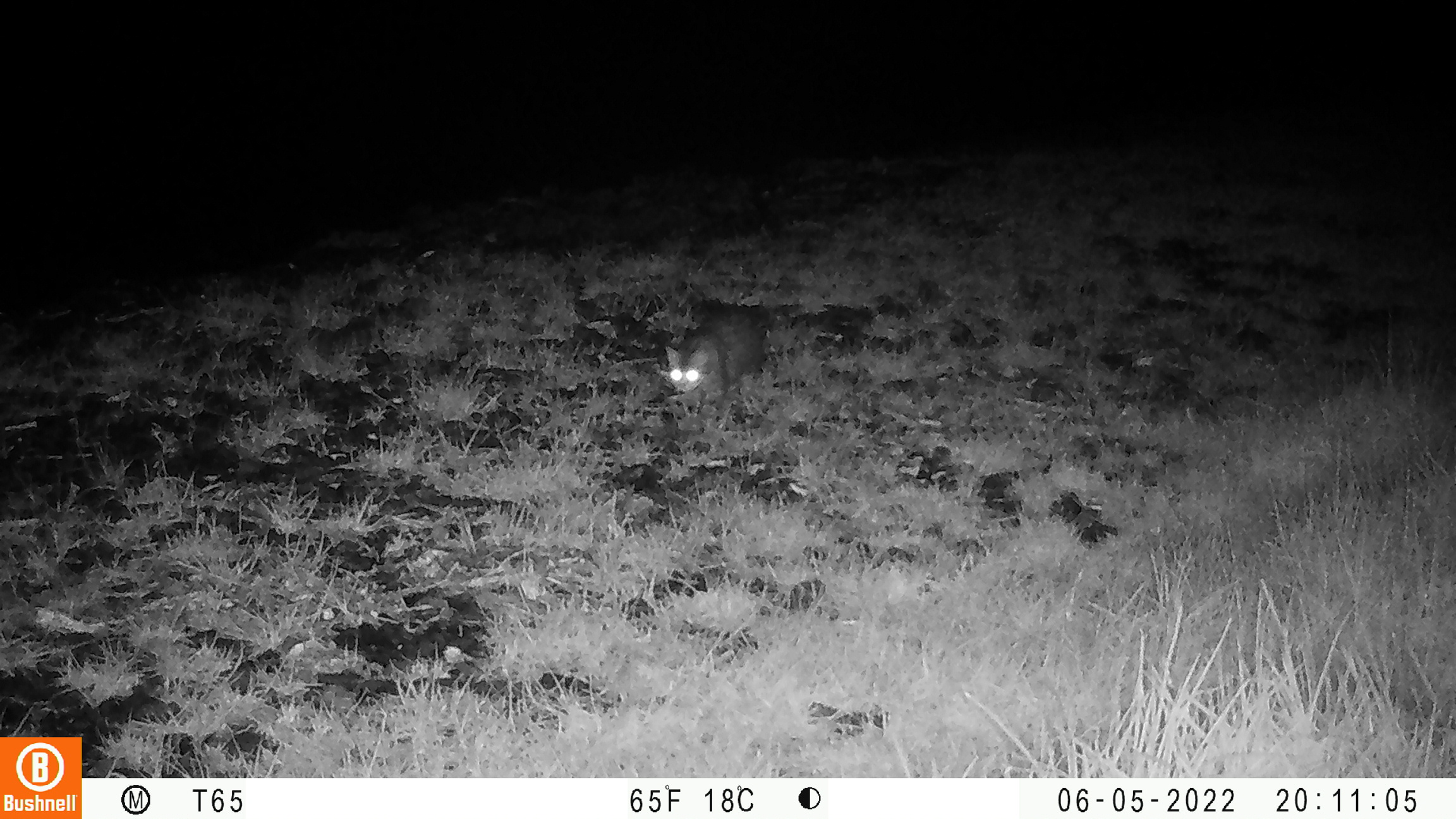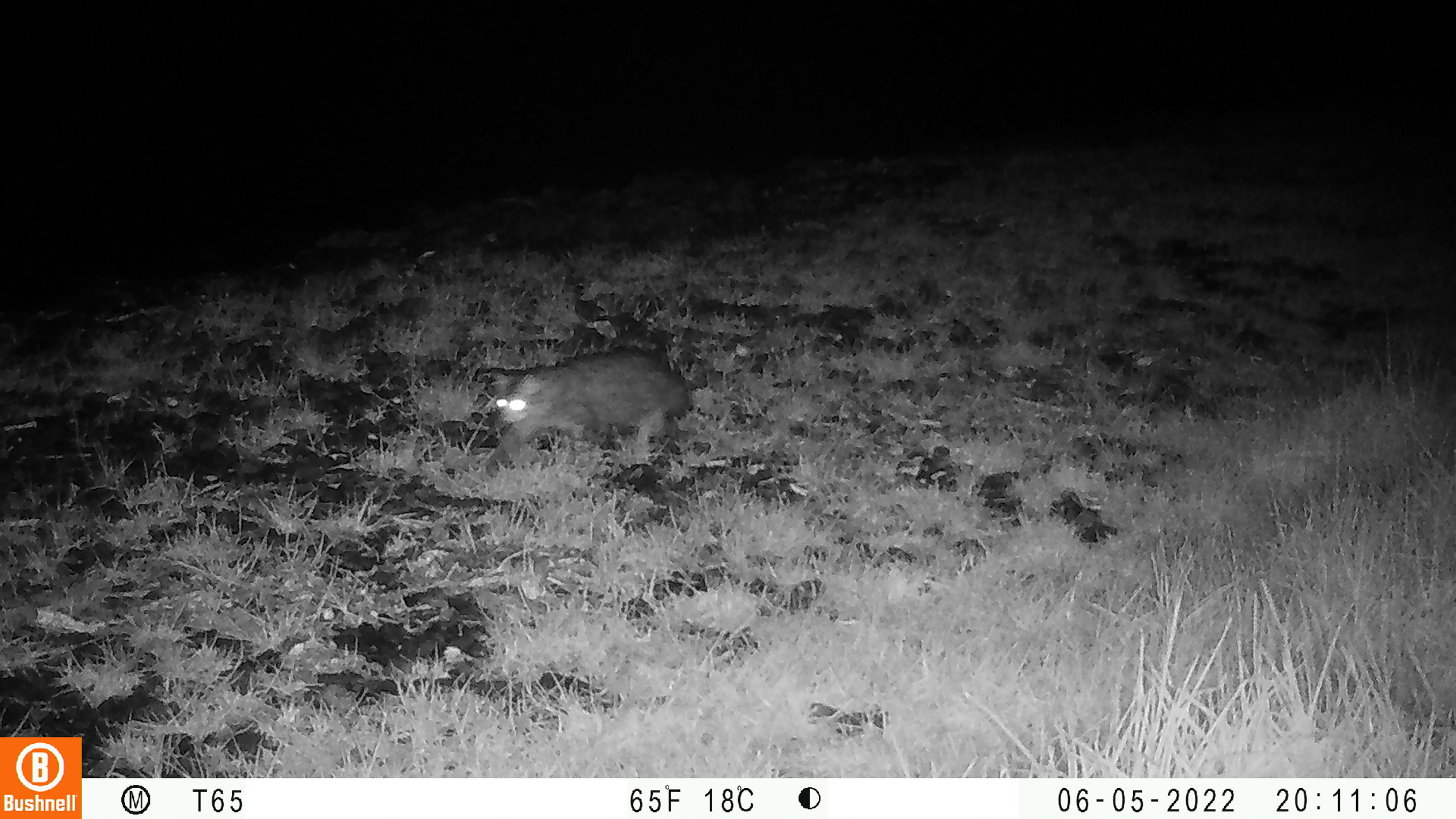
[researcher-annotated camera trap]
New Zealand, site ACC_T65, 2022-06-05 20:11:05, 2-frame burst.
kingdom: Animalia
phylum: Chordata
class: Mammalia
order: Carnivora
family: Felidae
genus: Felis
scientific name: Felis catus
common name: domestic cat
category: cat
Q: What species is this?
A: Cat (domestic cat) (Felis catus).